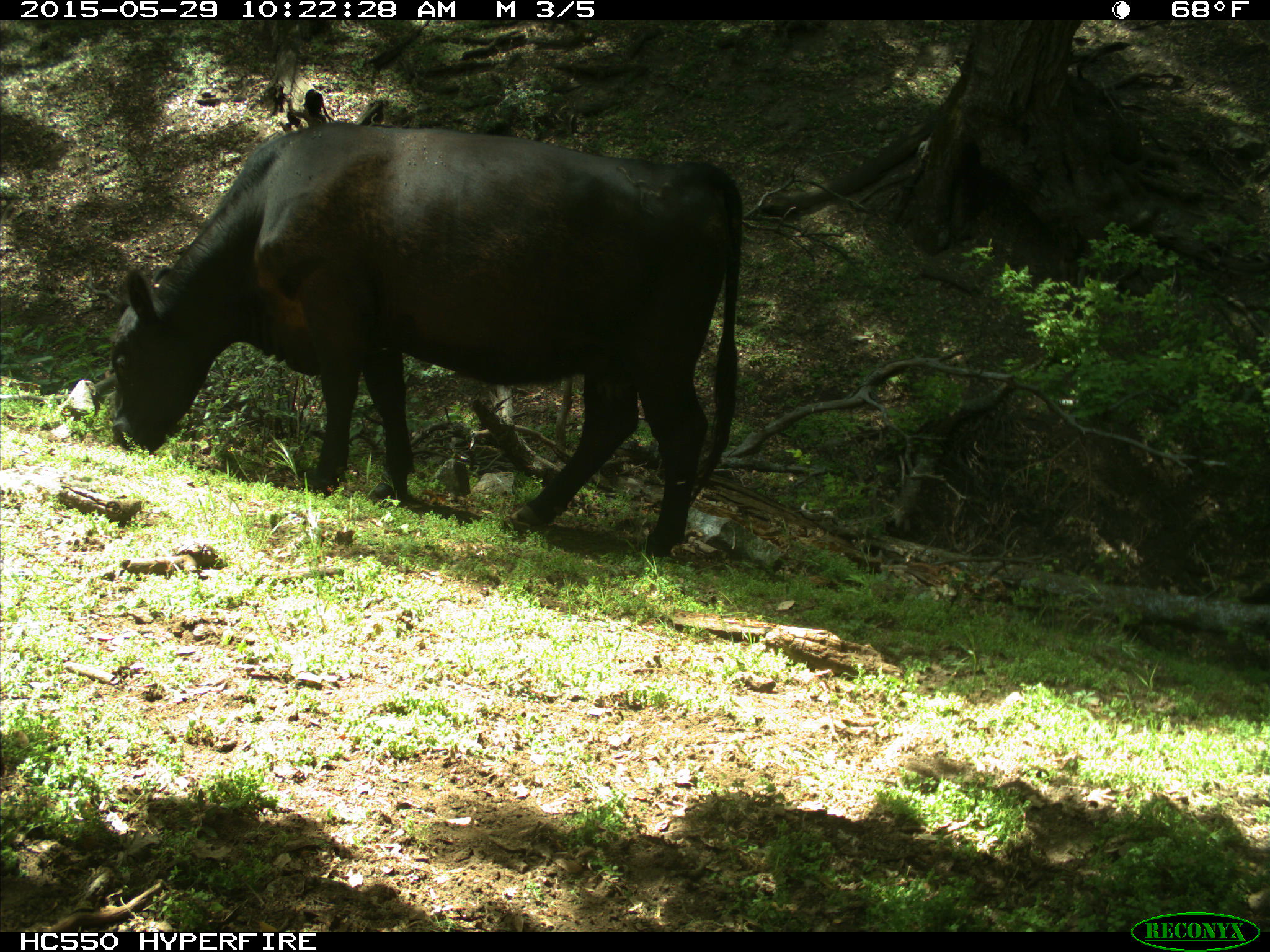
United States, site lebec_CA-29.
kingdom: Animalia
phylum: Chordata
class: Mammalia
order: Artiodactyla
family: Bovidae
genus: Bos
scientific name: Bos taurus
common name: domestic cow